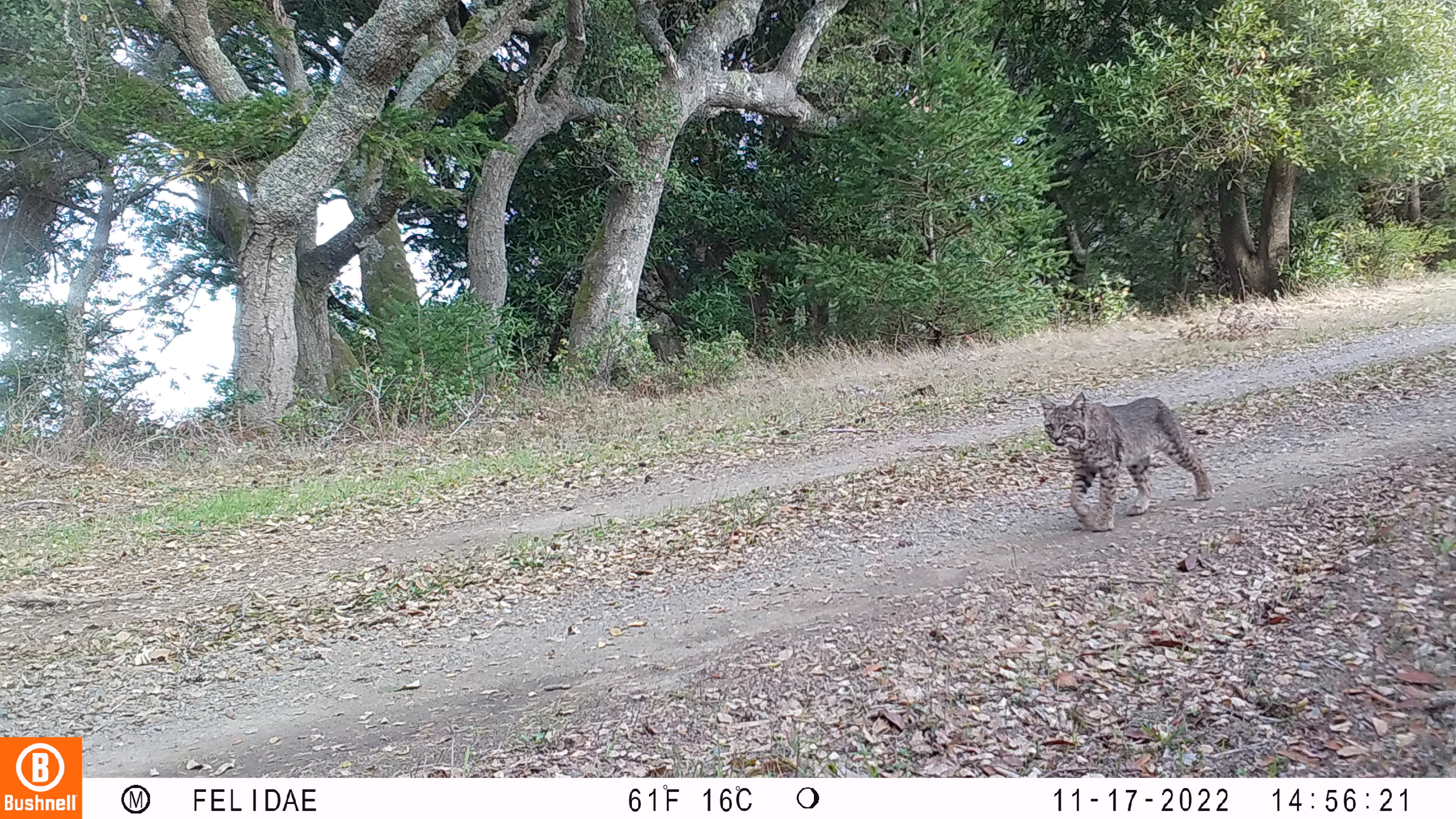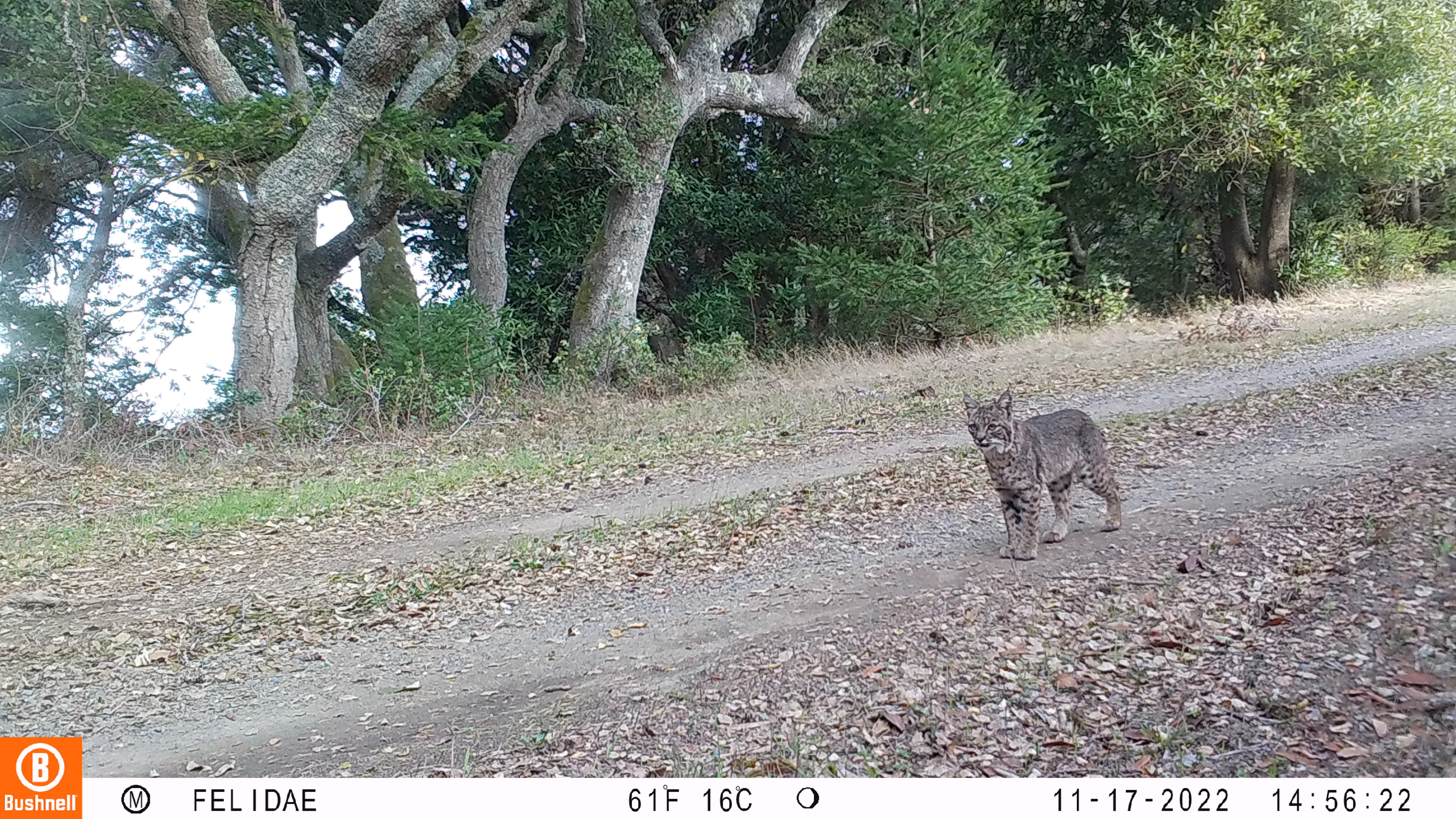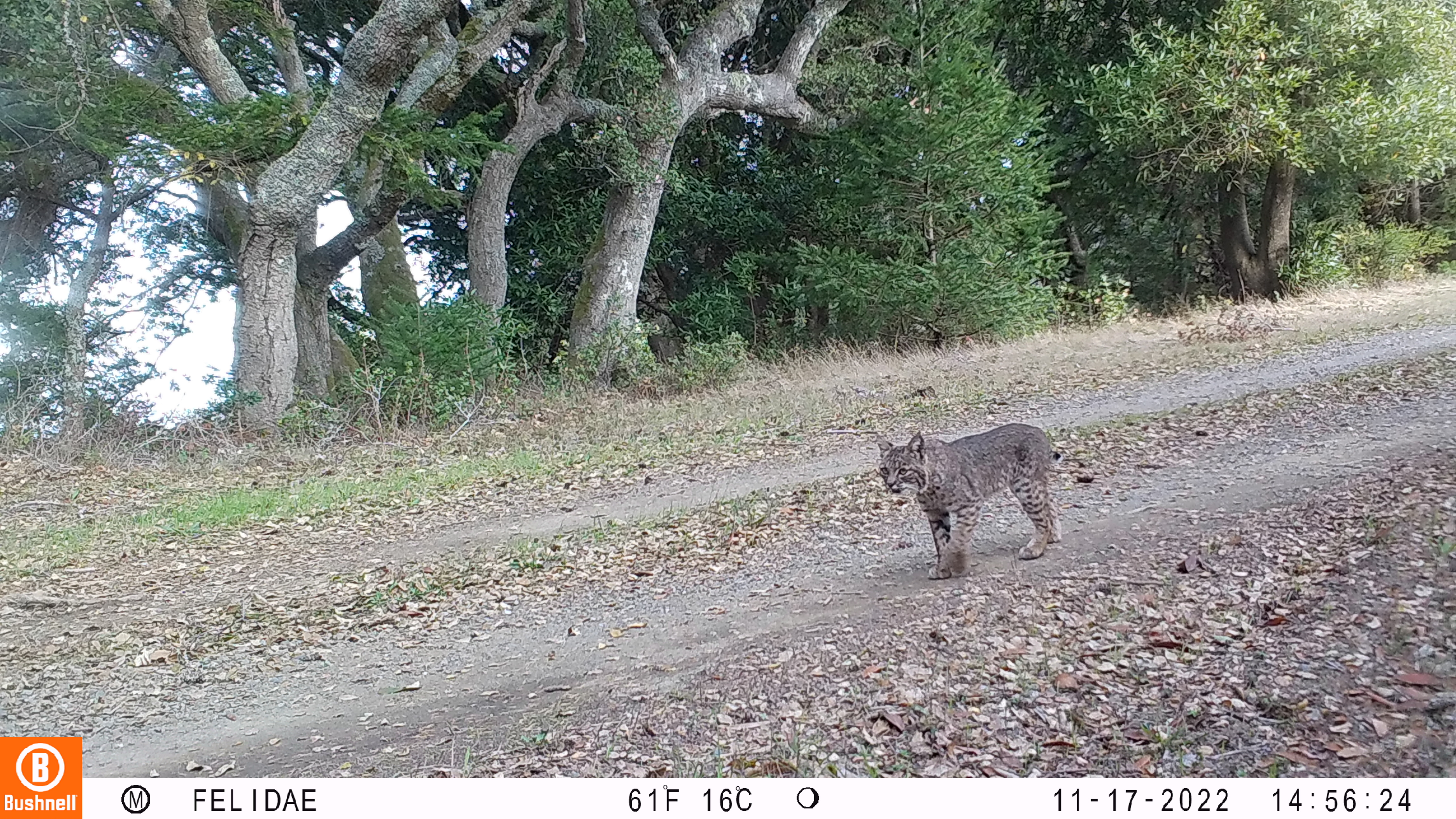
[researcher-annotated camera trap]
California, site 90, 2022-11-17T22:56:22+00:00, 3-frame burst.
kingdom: Animalia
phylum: Chordata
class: Mammalia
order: Carnivora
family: Felidae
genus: Lynx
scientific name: Lynx rufus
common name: bobcat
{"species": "bobcat (Lynx rufus)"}